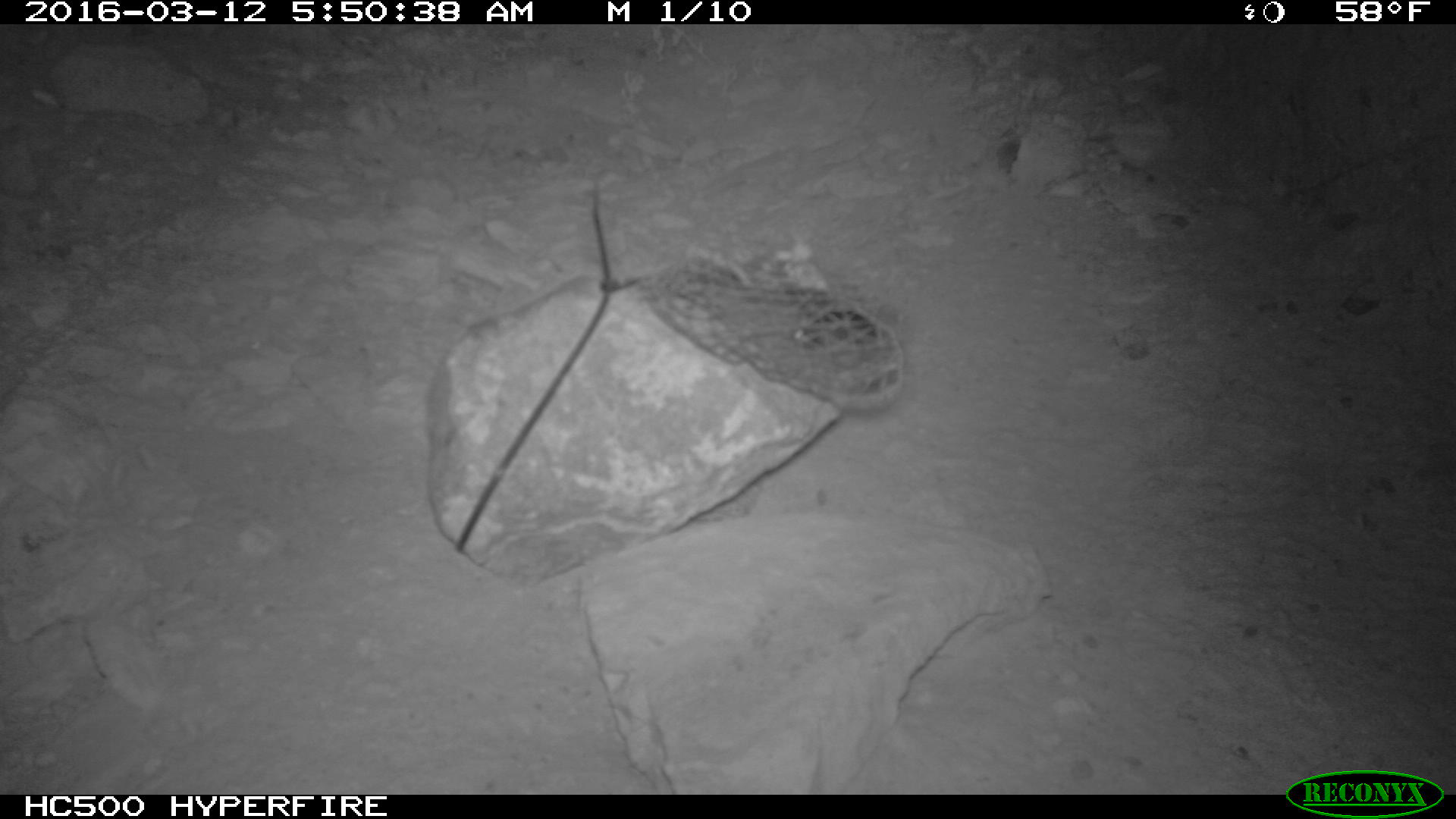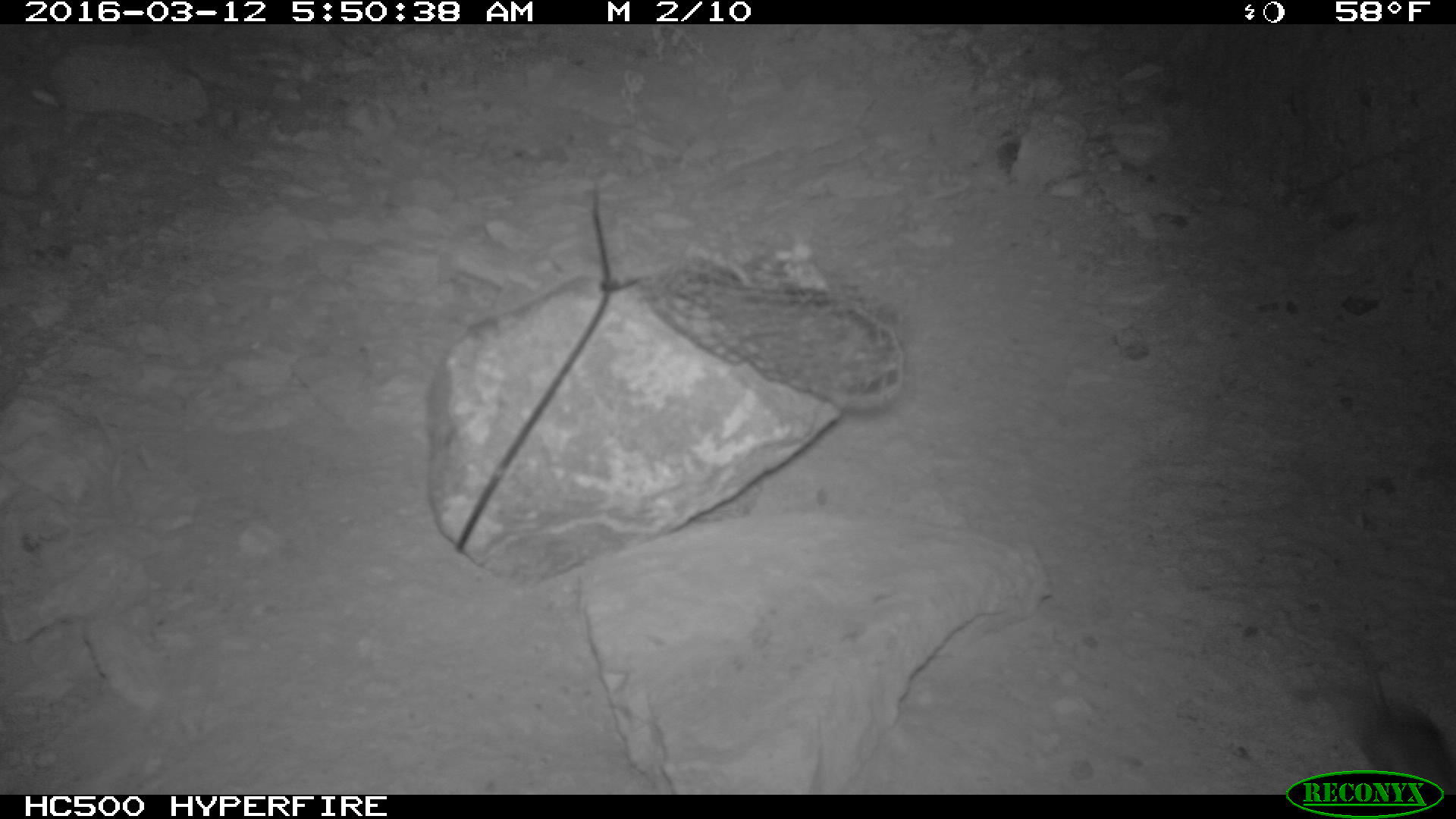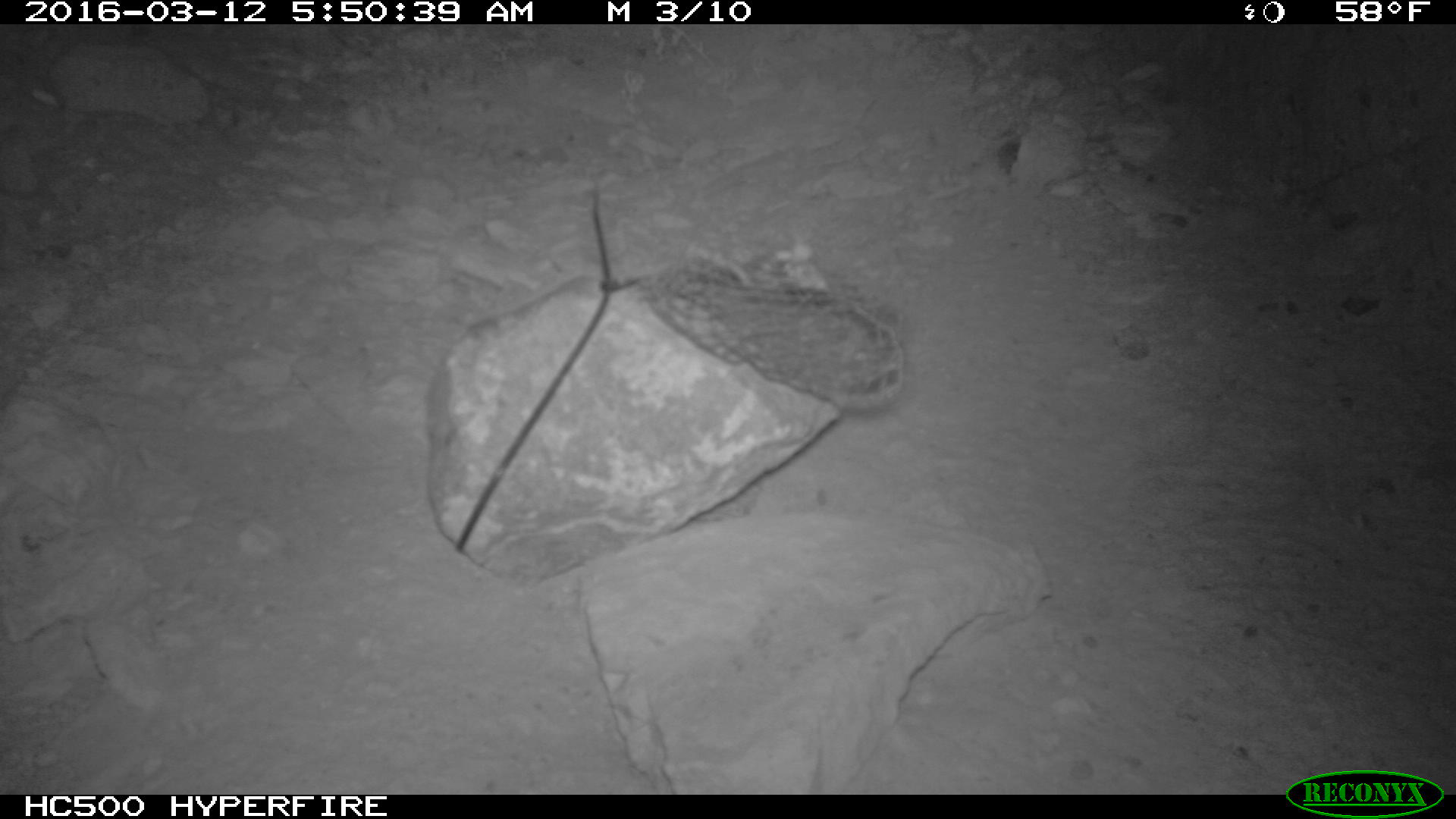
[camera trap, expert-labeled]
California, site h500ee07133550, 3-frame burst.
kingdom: Animalia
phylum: Chordata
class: Mammalia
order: Rodentia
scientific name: Rodentia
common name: rodent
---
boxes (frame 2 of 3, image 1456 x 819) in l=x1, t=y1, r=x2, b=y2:
rodent: l=1345, t=633, r=1455, b=795